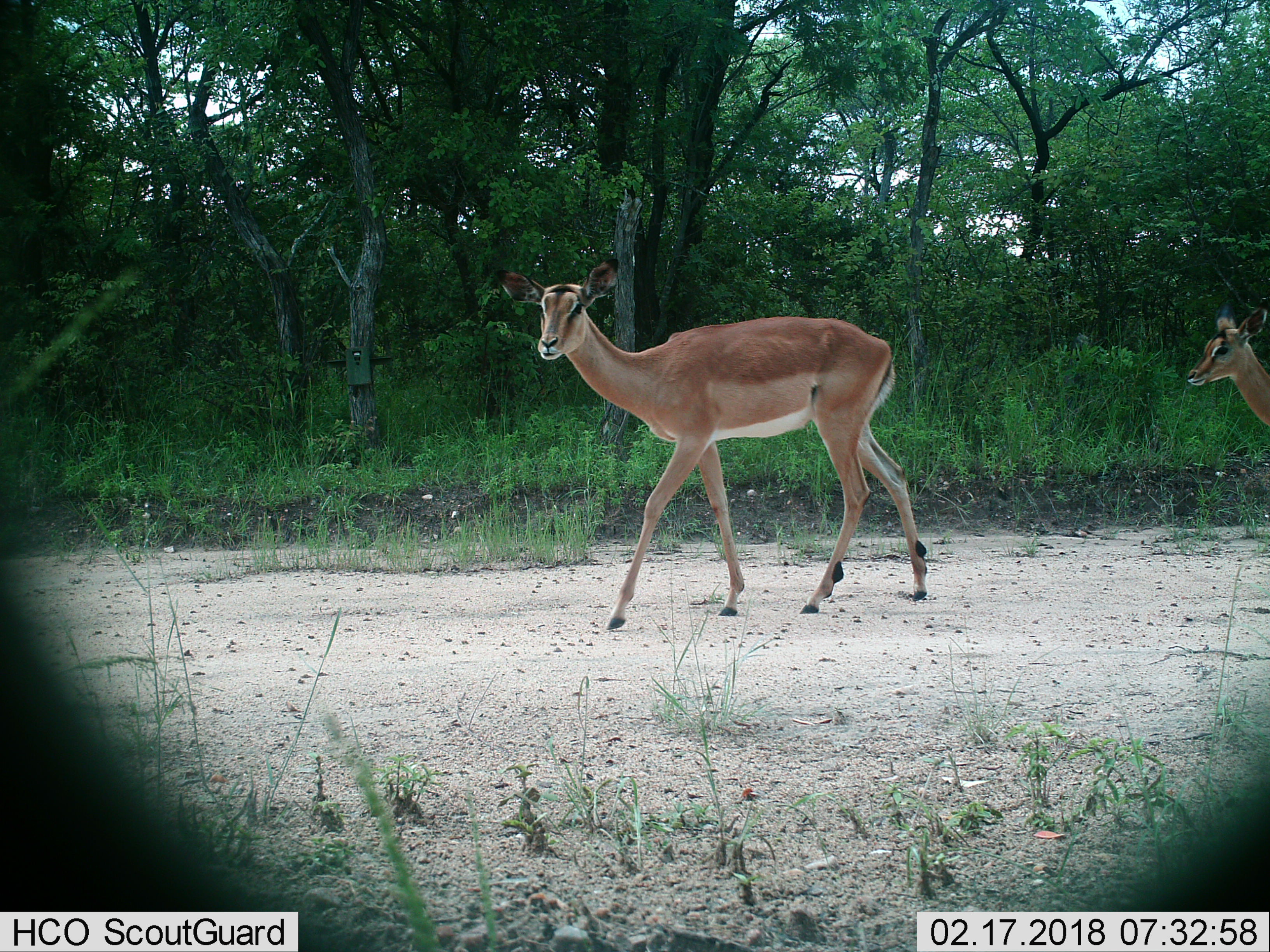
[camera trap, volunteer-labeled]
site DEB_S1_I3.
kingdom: Animalia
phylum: Chordata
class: Mammalia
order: Artiodactyla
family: Bovidae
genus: Aepyceros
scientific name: Aepyceros melampus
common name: impala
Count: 2.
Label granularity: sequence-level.